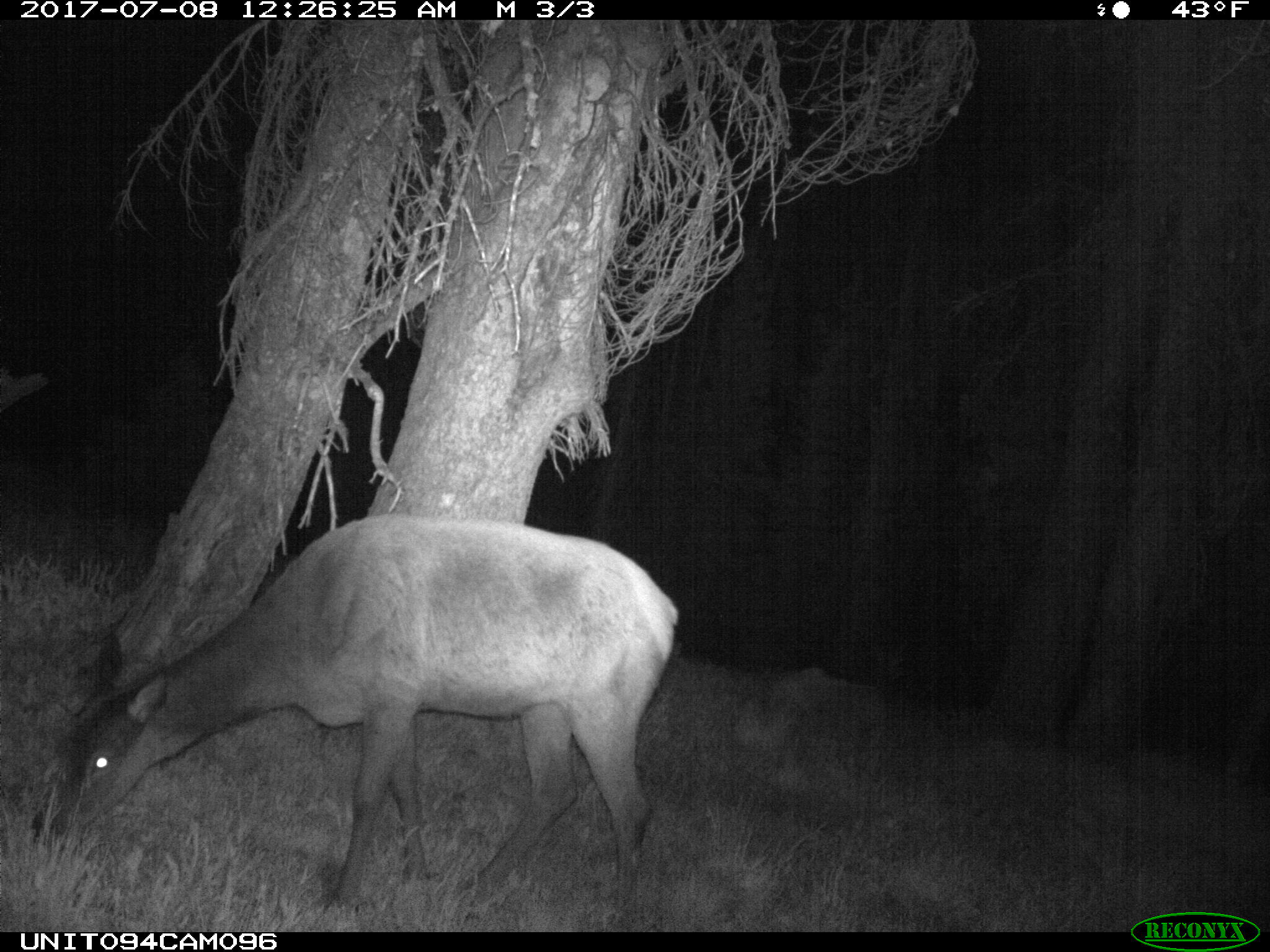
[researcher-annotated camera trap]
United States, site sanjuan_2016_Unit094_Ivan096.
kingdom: Animalia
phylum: Chordata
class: Mammalia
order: Artiodactyla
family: Cervidae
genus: Cervus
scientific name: Cervus elaphus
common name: red deer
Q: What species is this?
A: Cervus elaphus (red deer).